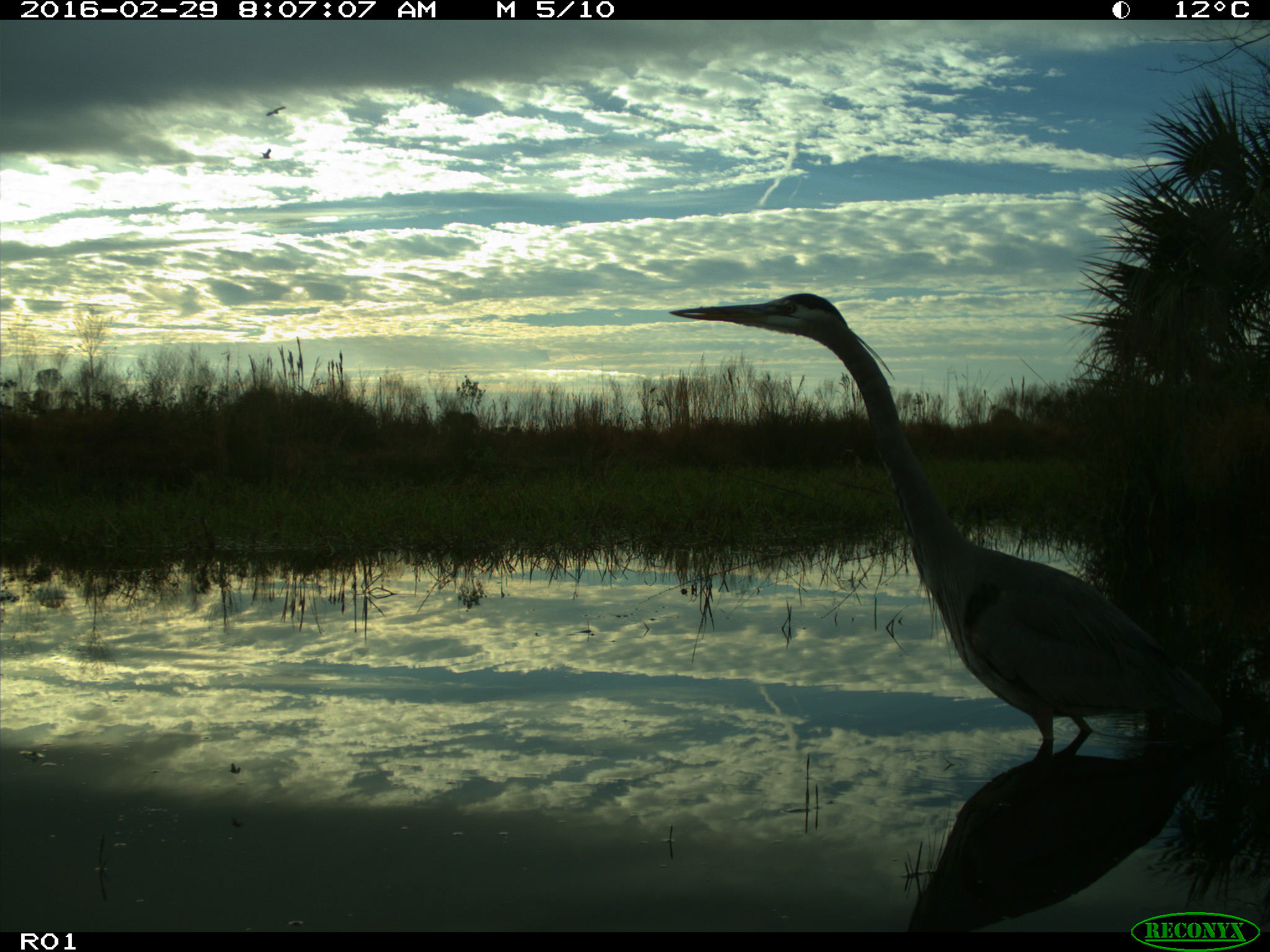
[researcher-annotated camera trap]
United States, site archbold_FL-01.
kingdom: Animalia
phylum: Chordata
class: Aves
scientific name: Aves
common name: birds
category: unidentified bird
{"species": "unidentified bird (birds) (Aves)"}